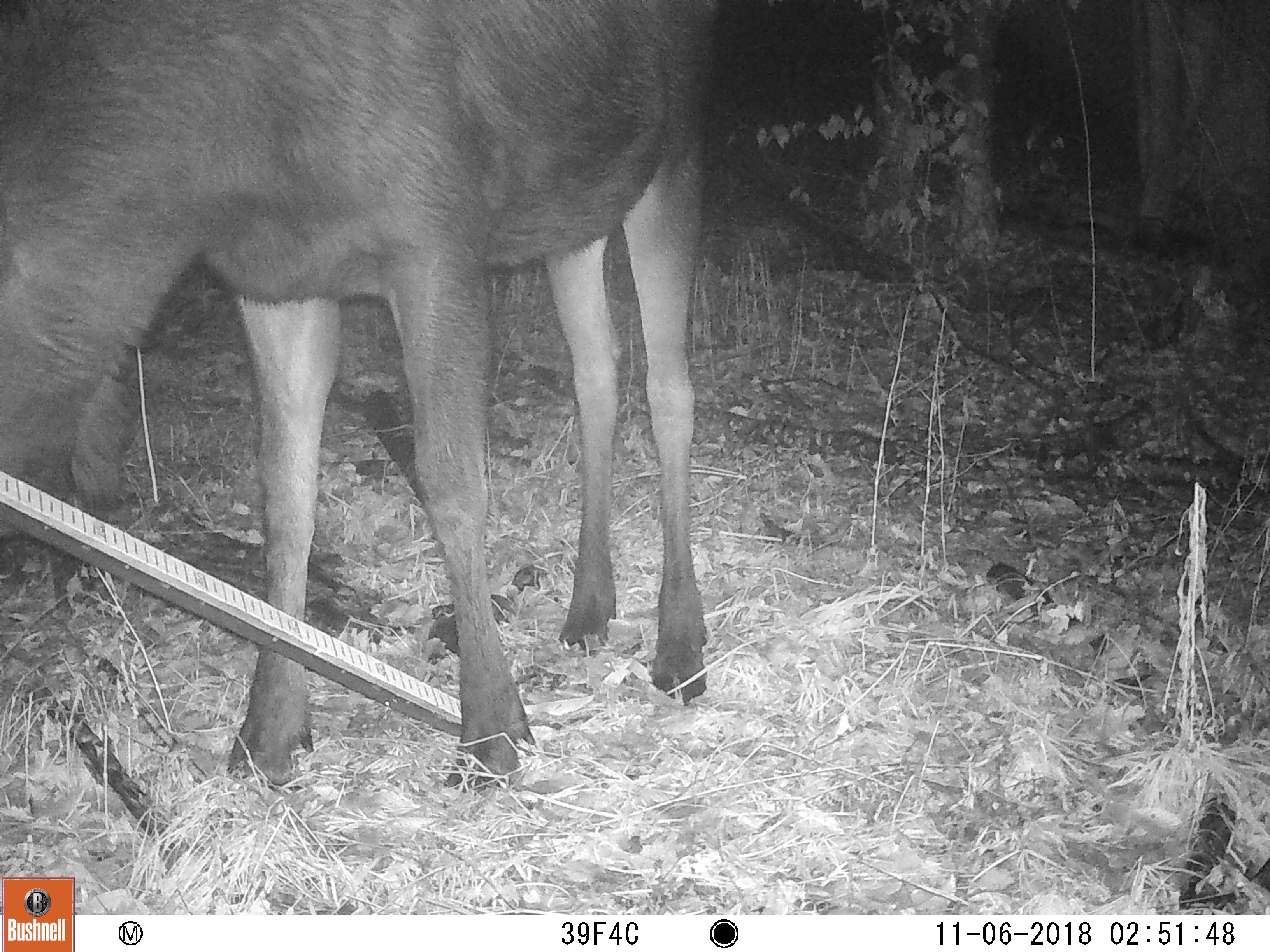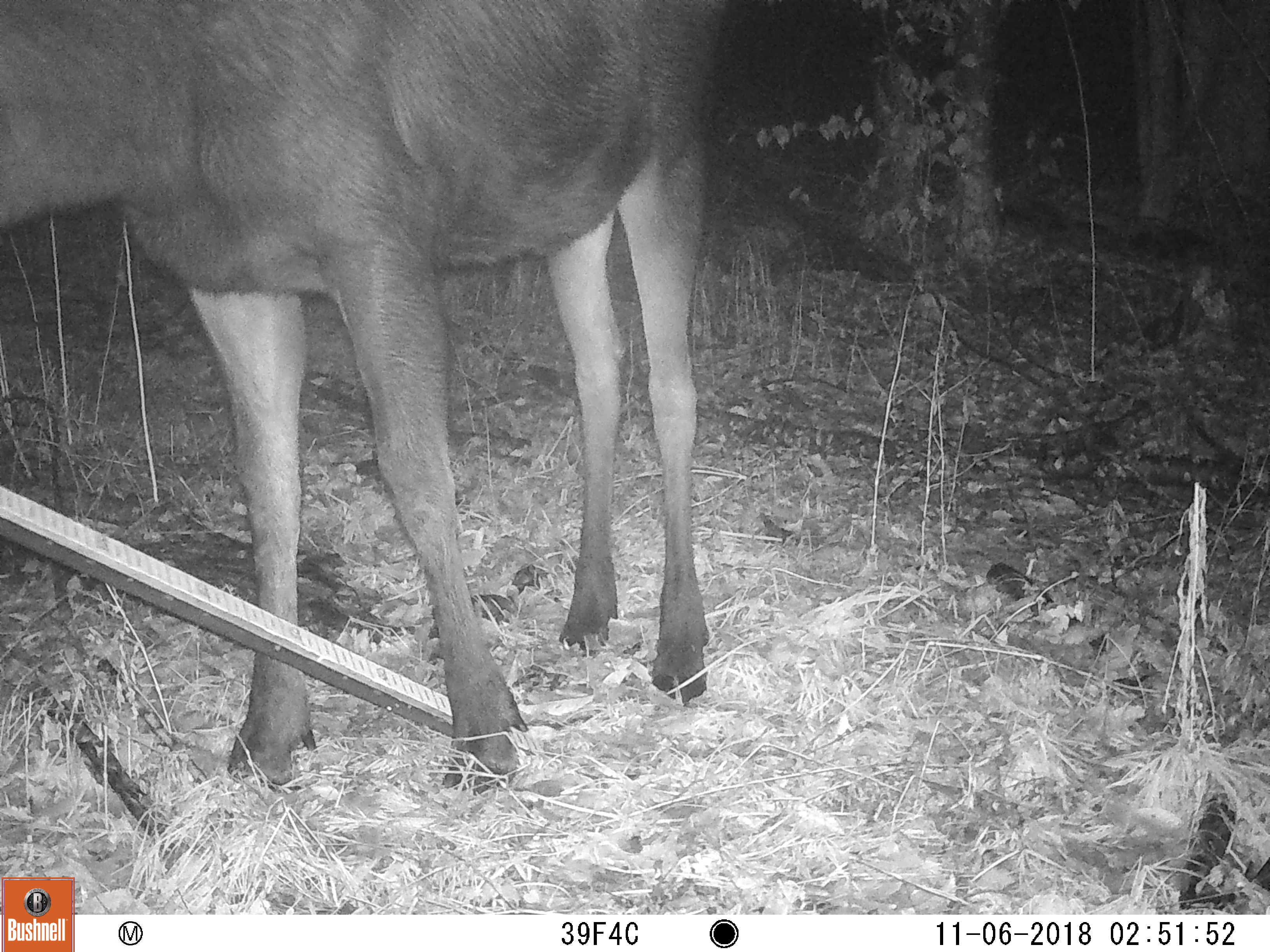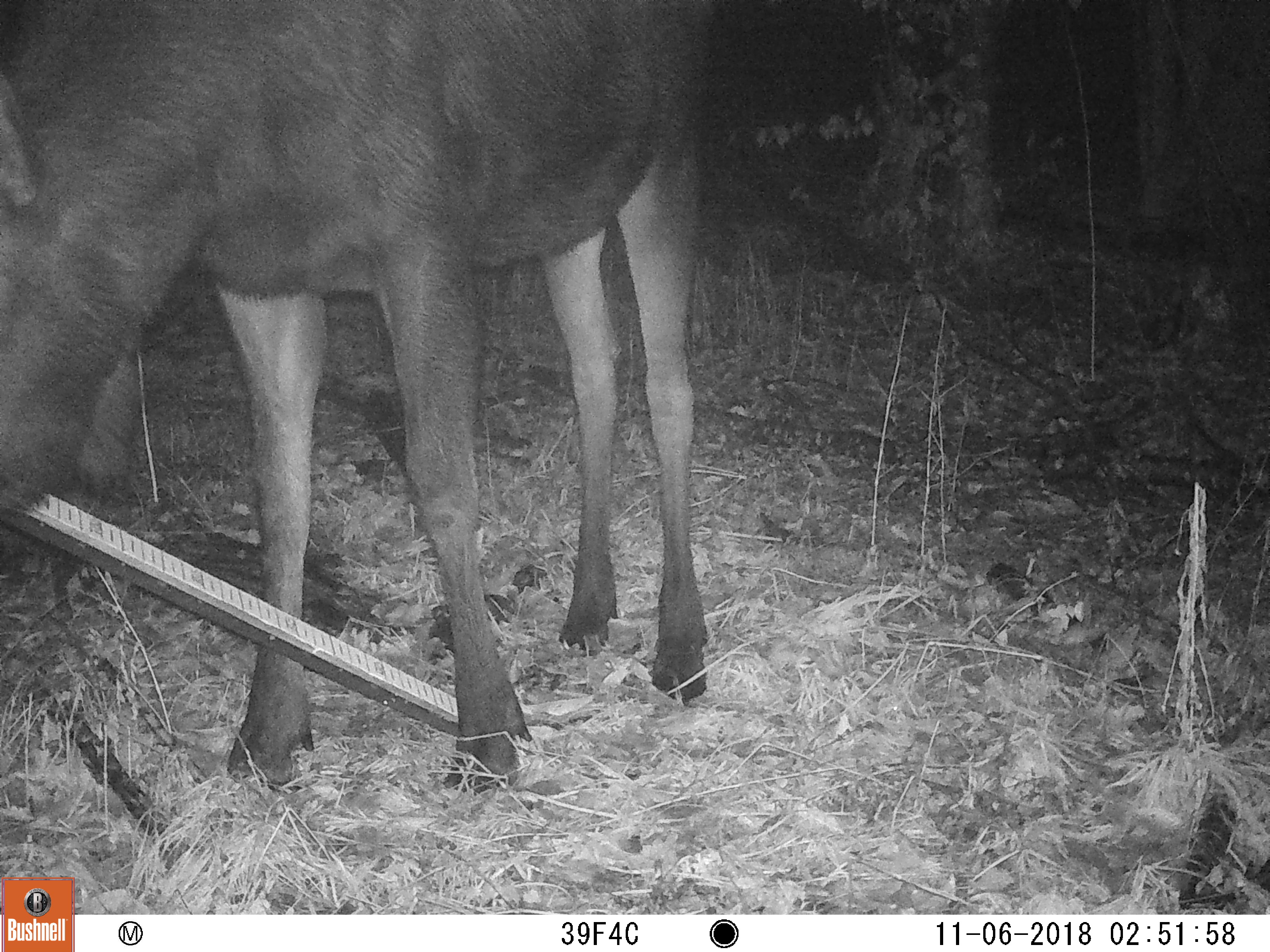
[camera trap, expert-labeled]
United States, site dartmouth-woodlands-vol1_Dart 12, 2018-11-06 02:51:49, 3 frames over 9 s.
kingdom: Animalia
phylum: Chordata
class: Mammalia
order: Artiodactyla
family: Cervidae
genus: Alces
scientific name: Alces alces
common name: moose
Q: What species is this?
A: Moose (Alces alces).